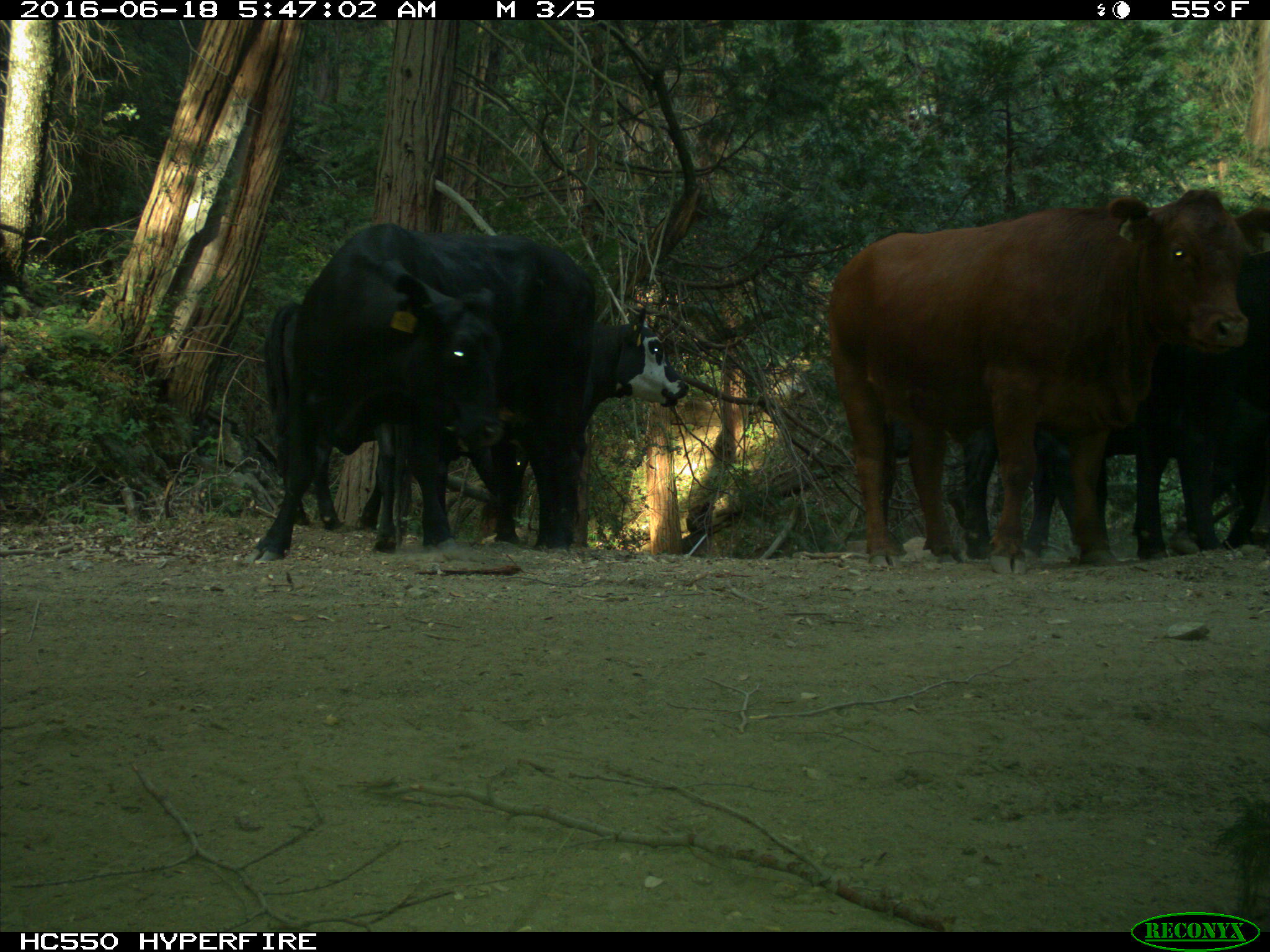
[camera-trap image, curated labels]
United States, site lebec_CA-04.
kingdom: Animalia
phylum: Chordata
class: Mammalia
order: Artiodactyla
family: Bovidae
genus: Bos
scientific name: Bos taurus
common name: domestic cow